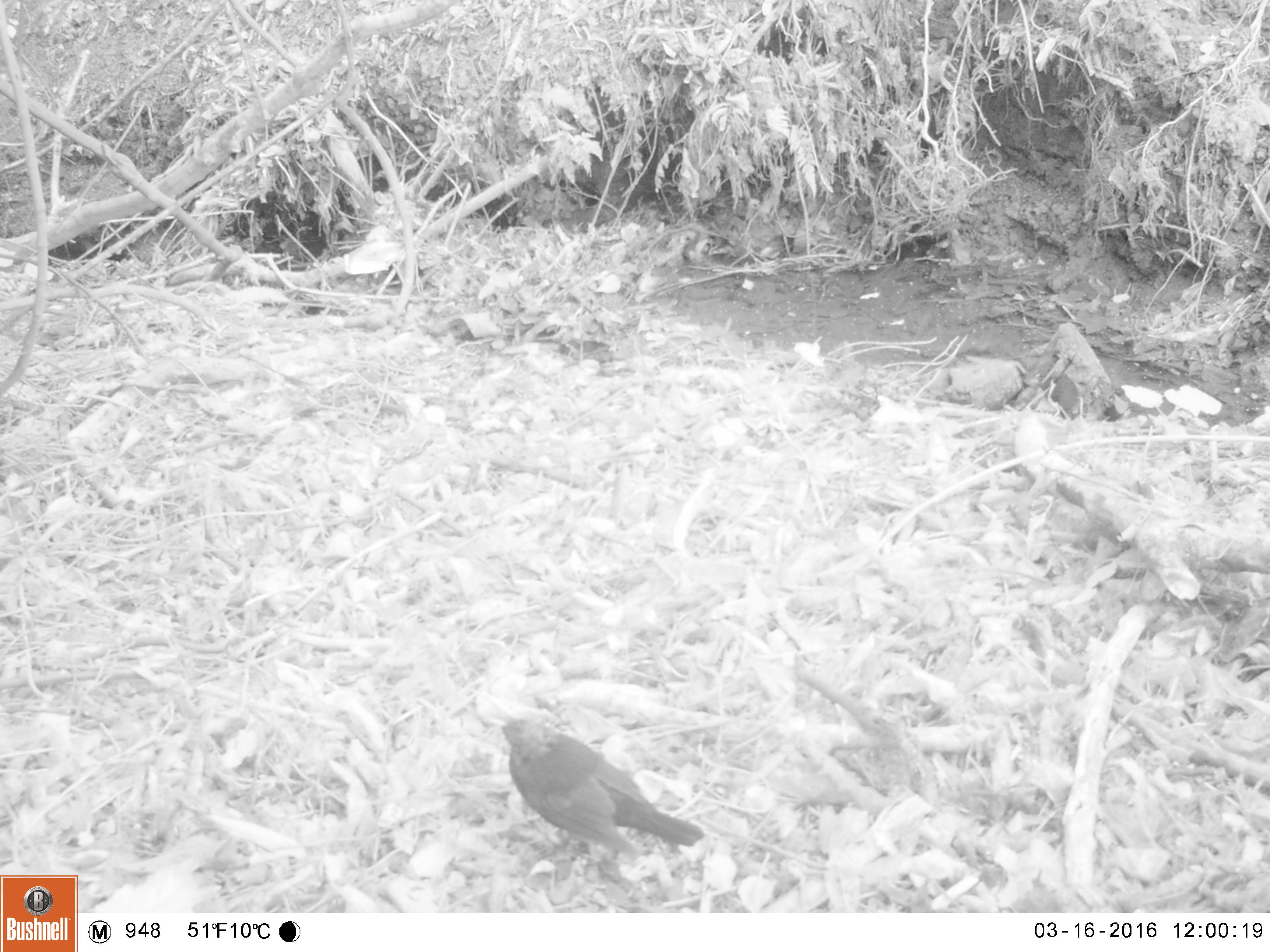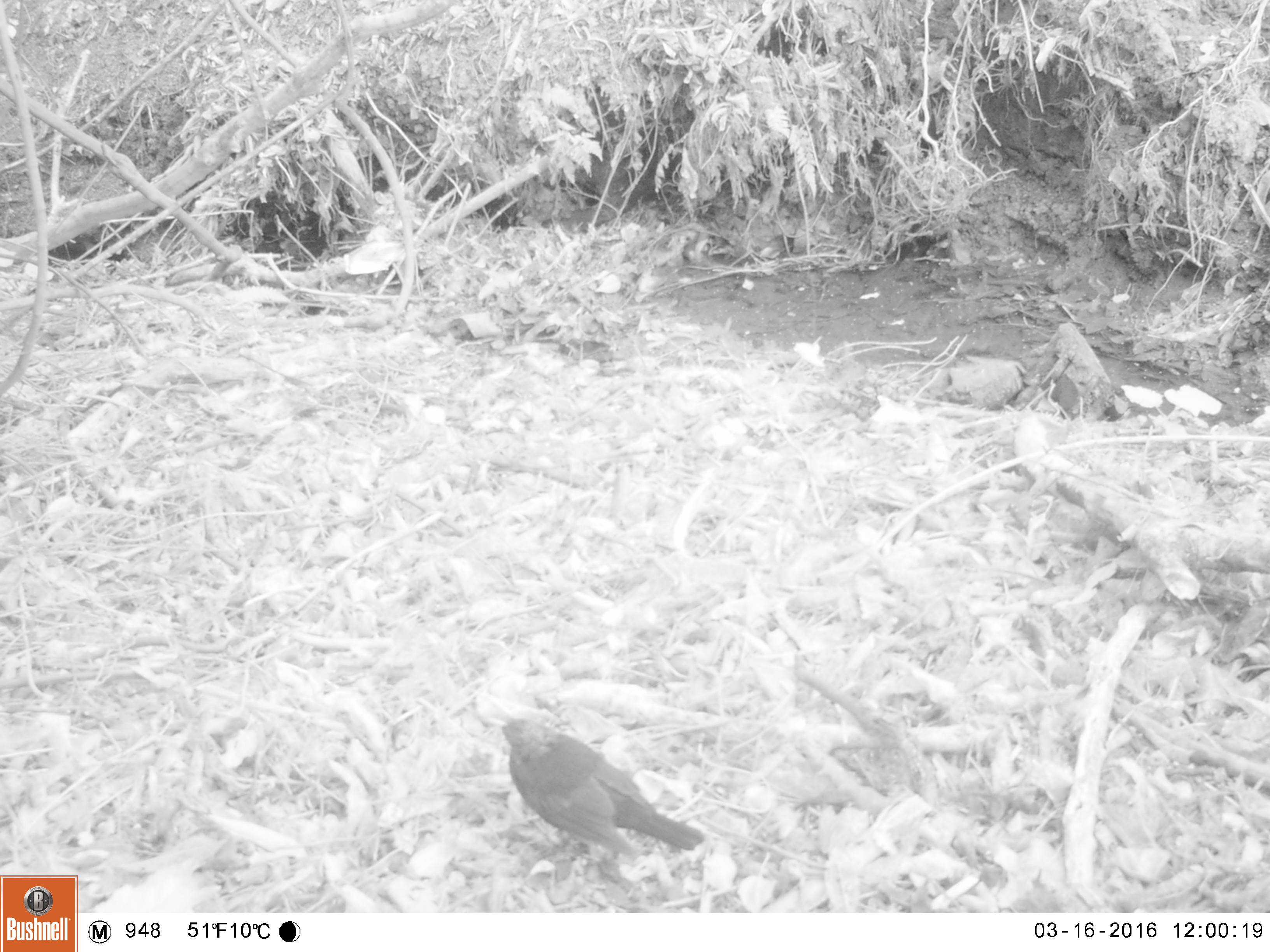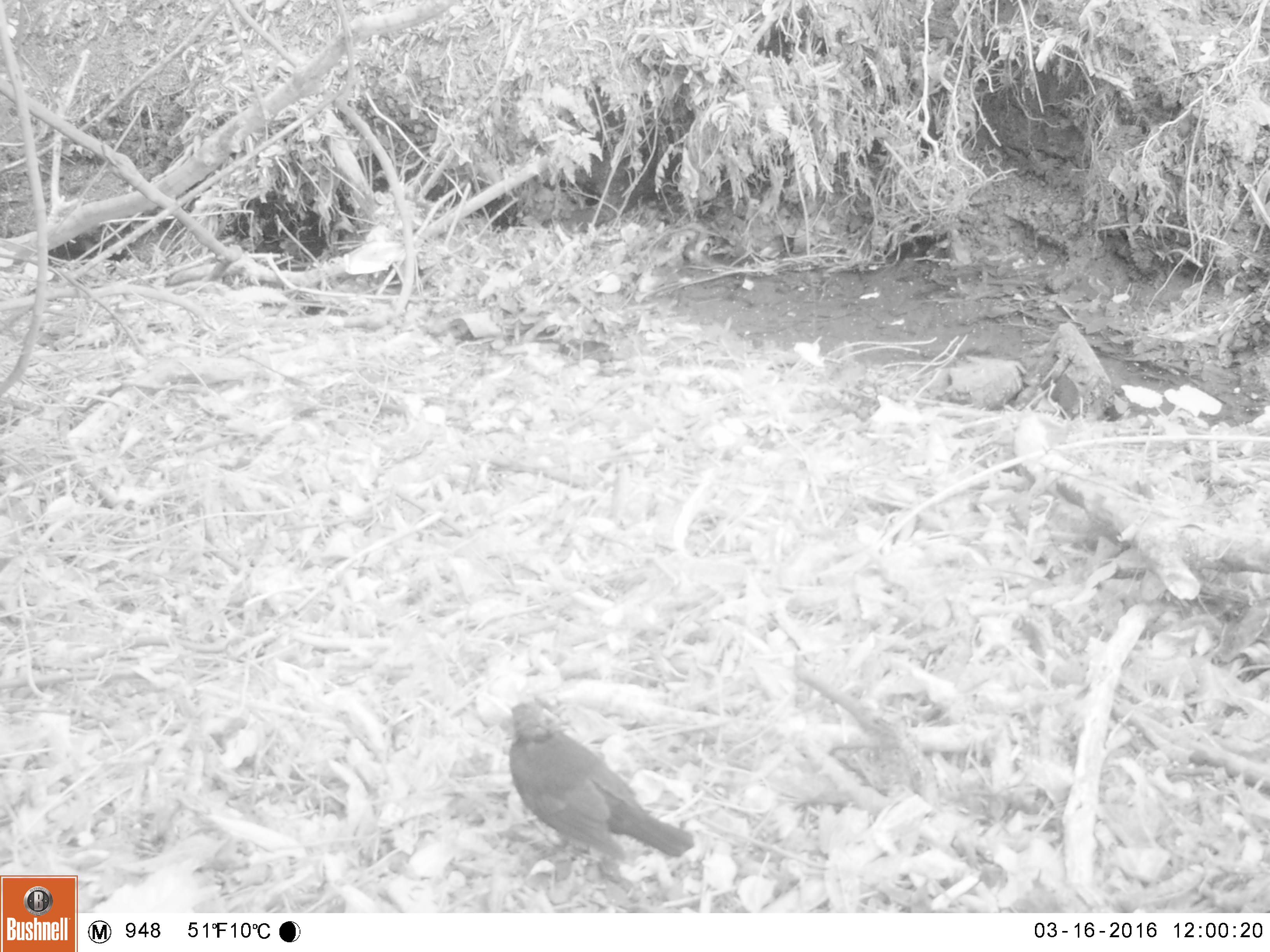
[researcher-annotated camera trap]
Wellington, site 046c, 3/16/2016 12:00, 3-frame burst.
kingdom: Animalia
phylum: Chordata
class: Aves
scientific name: Aves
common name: bird